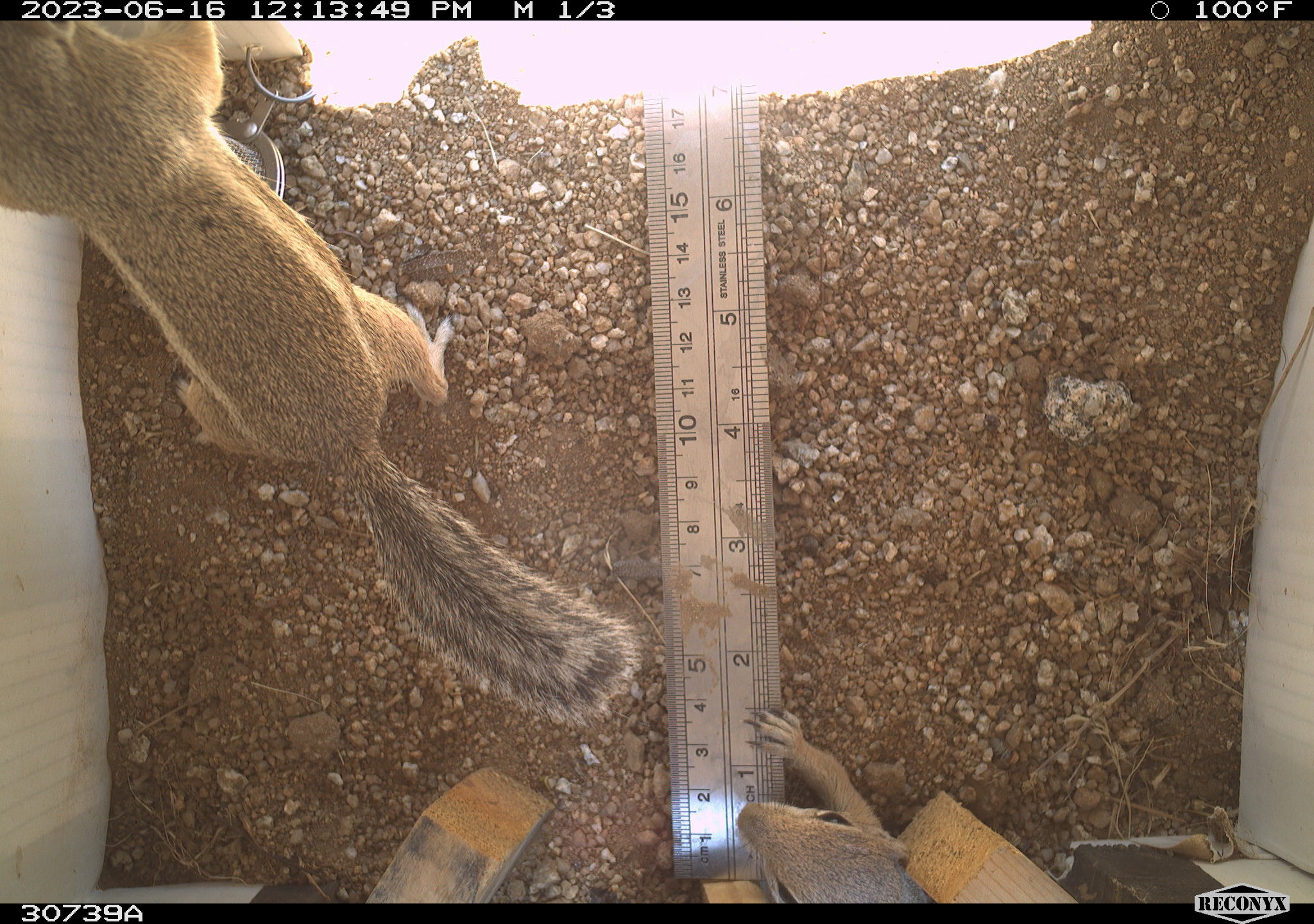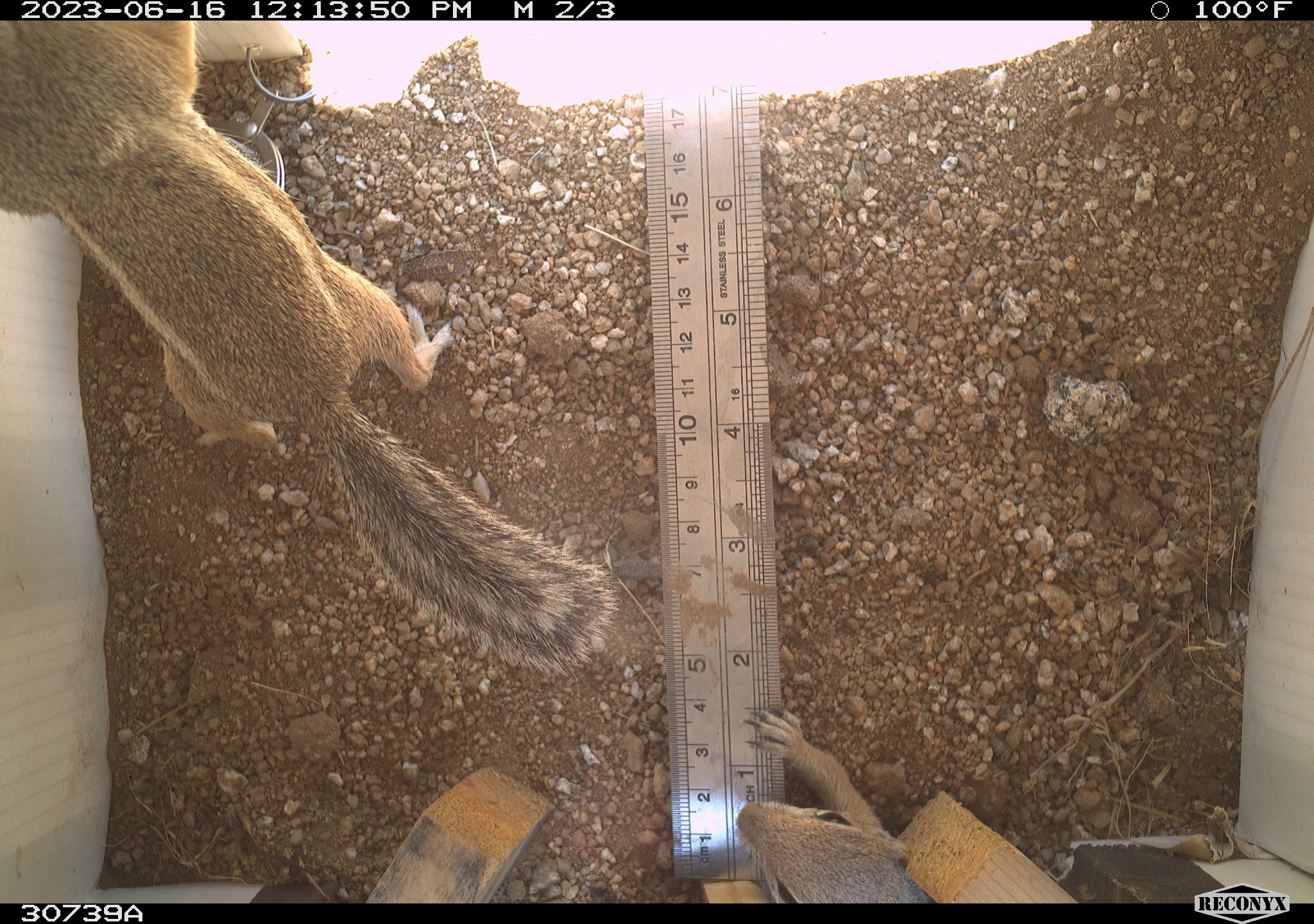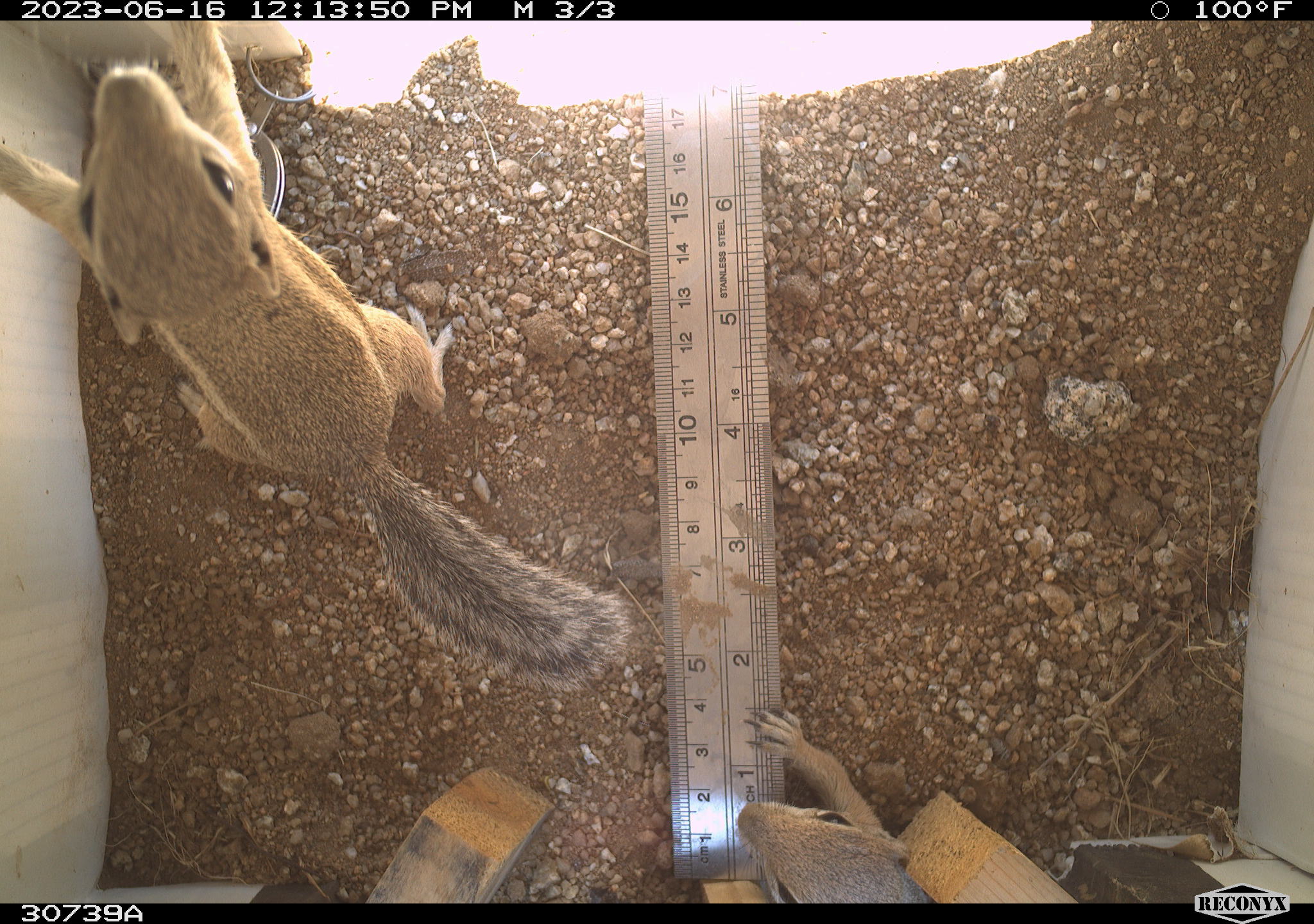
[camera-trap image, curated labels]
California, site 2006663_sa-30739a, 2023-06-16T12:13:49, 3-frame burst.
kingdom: Animalia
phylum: Chordata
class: Mammalia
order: Rodentia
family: Sciuridae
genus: Ammospermophilus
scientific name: Ammospermophilus leucurus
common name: white-tailed antelope squirrel